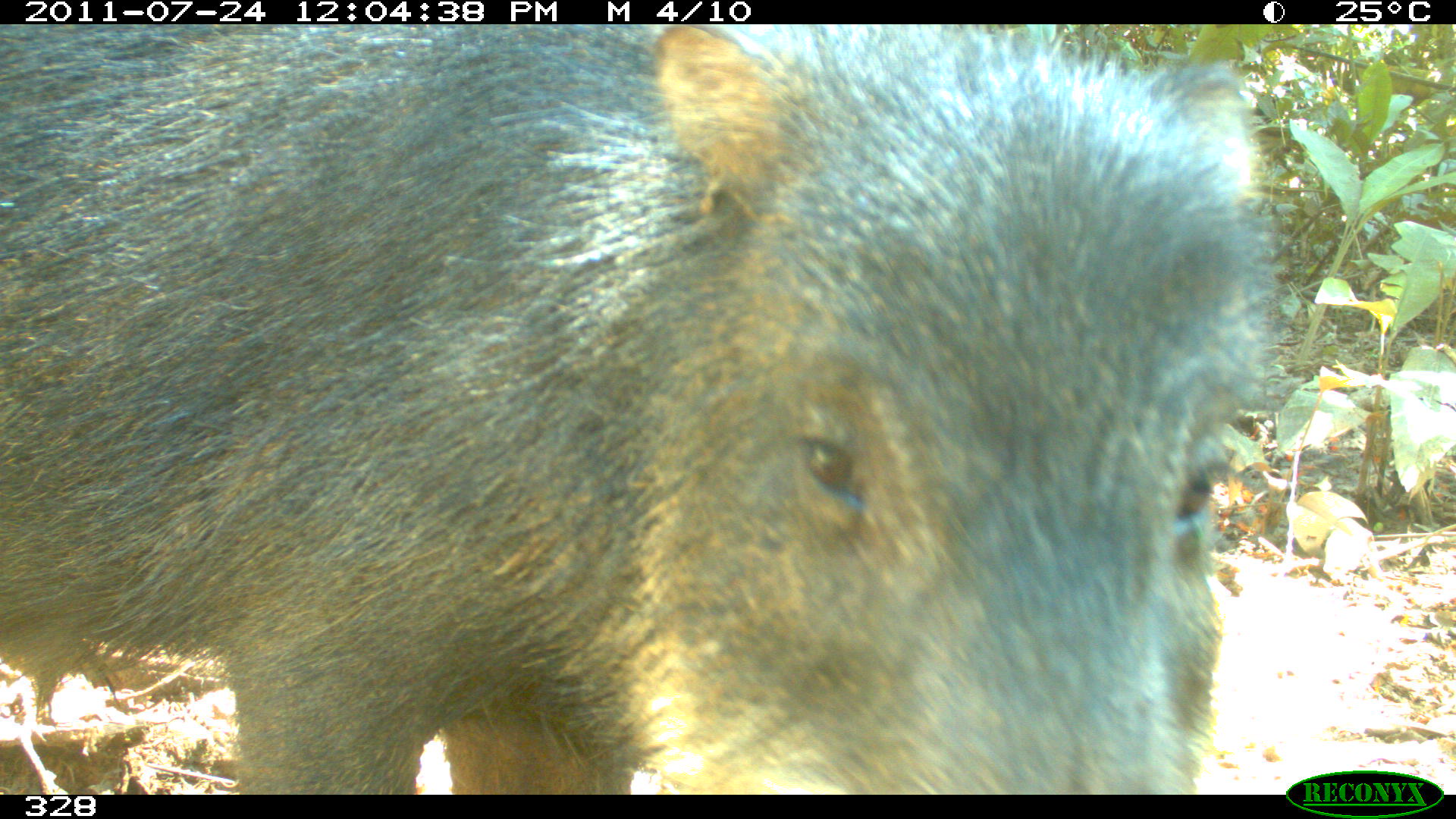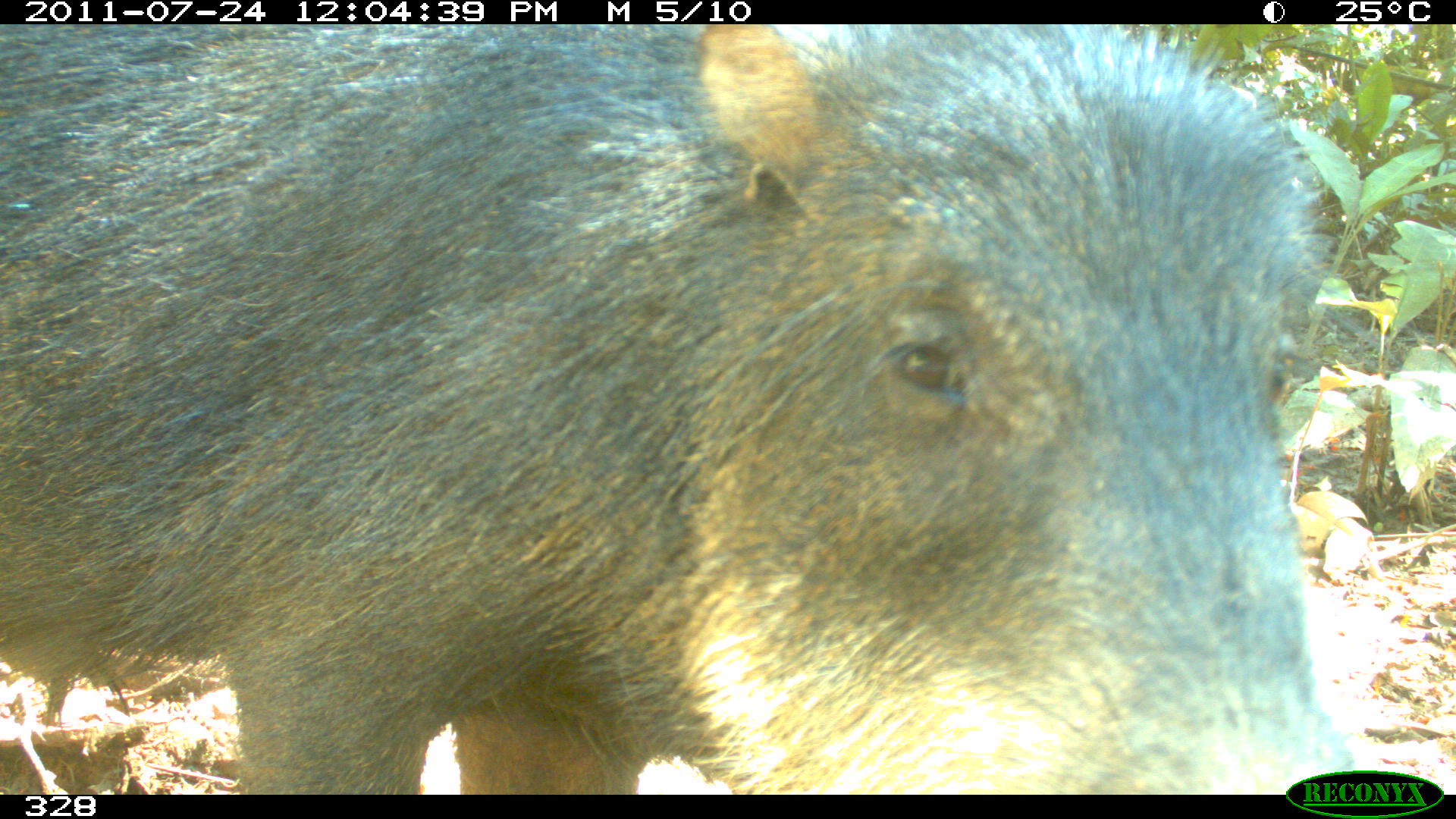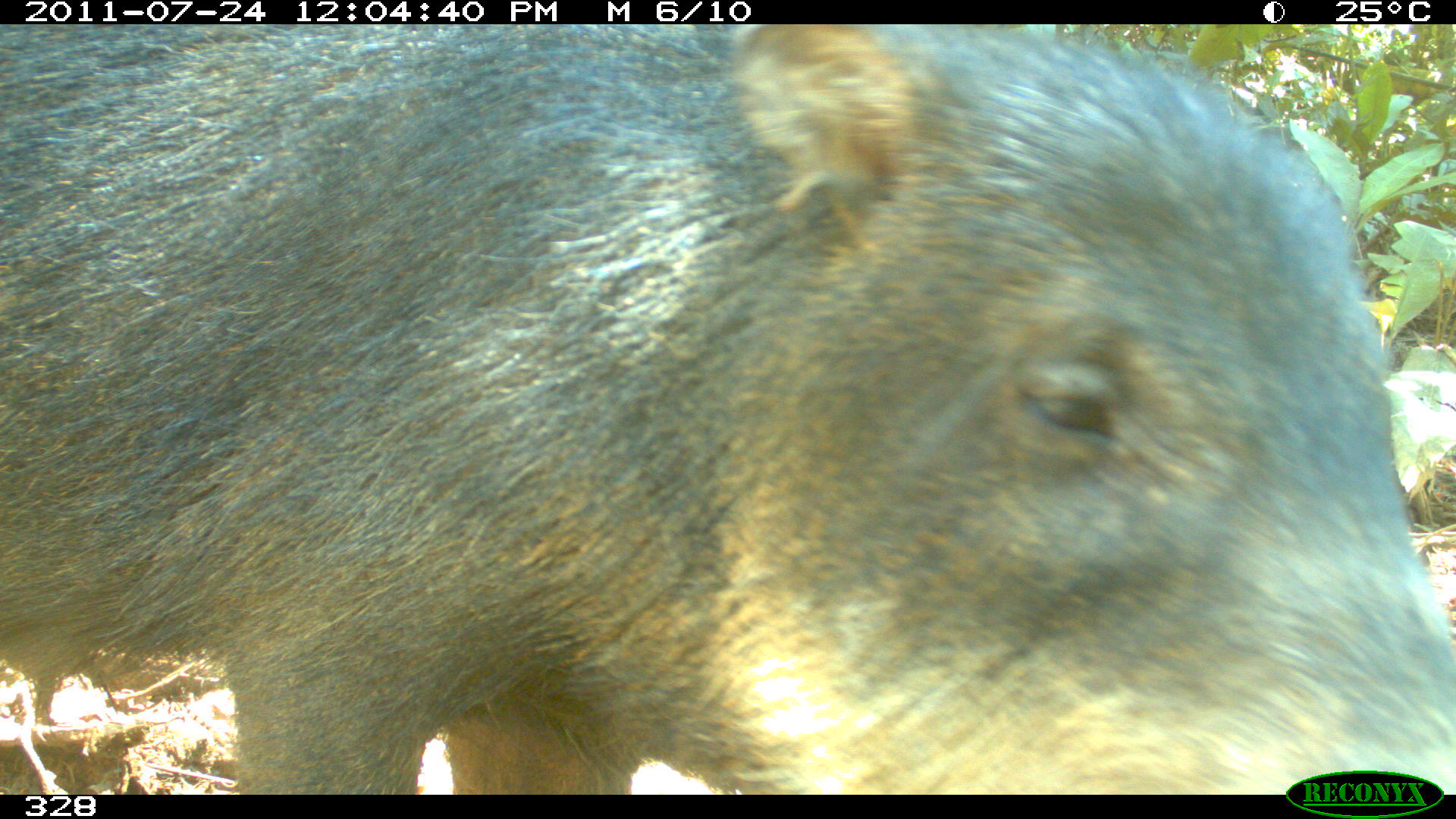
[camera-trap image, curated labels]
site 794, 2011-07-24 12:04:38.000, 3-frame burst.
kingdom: Animalia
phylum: Chordata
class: Mammalia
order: Artiodactyla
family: Tayassuidae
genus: Tayassu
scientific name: Tayassu pecari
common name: white-lipped peccary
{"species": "Tayassu pecari (white-lipped peccary)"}